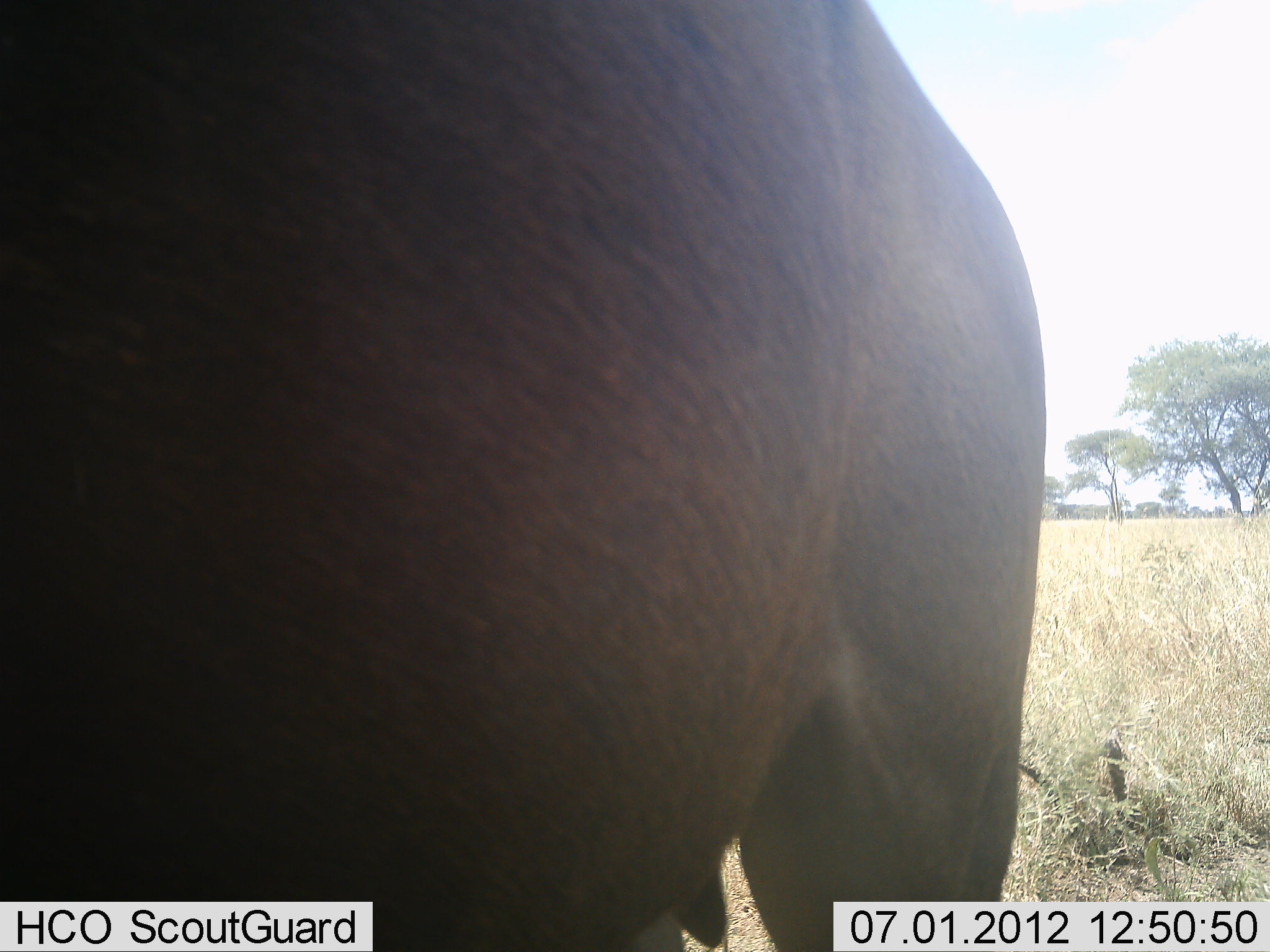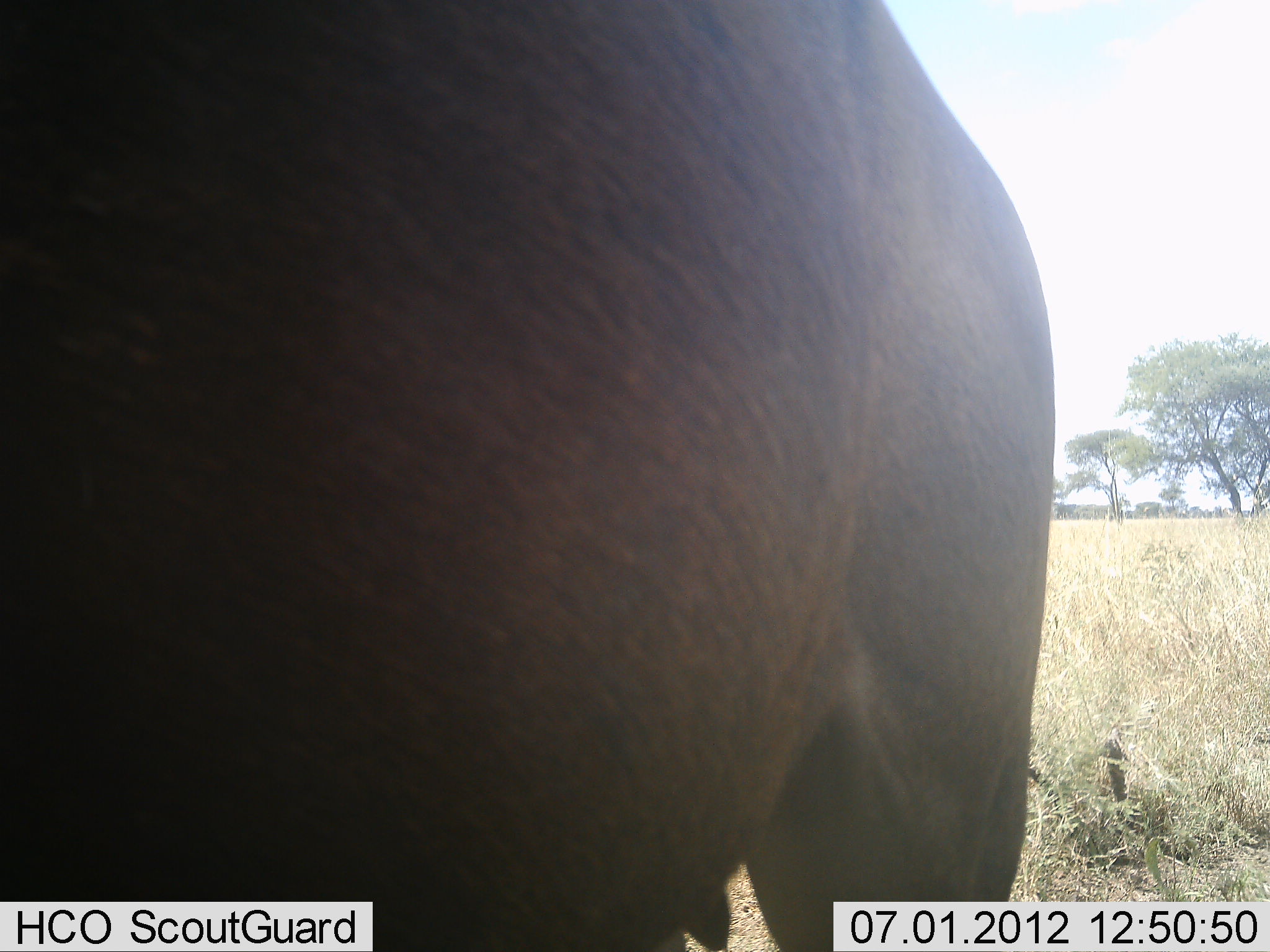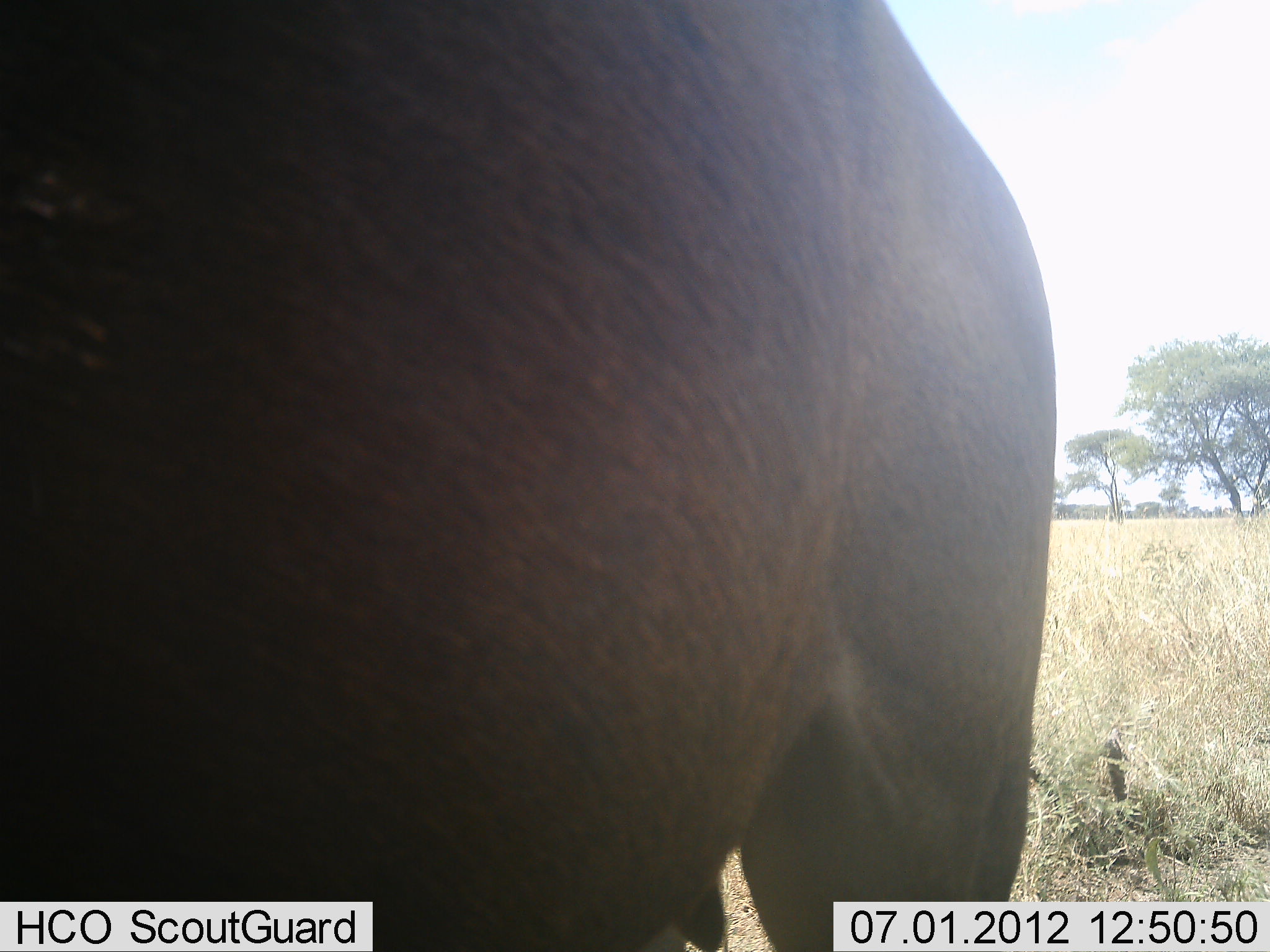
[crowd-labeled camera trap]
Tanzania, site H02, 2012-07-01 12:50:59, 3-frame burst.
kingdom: Animalia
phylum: Chordata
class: Mammalia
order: Artiodactyla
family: Bovidae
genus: Connochaetes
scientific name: Connochaetes taurinus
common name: blue wildebeest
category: wildebeest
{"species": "wildebeest (blue wildebeest) (Connochaetes taurinus)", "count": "1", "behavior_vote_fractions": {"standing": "100%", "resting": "0%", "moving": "0%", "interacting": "0%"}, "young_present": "0%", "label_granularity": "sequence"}